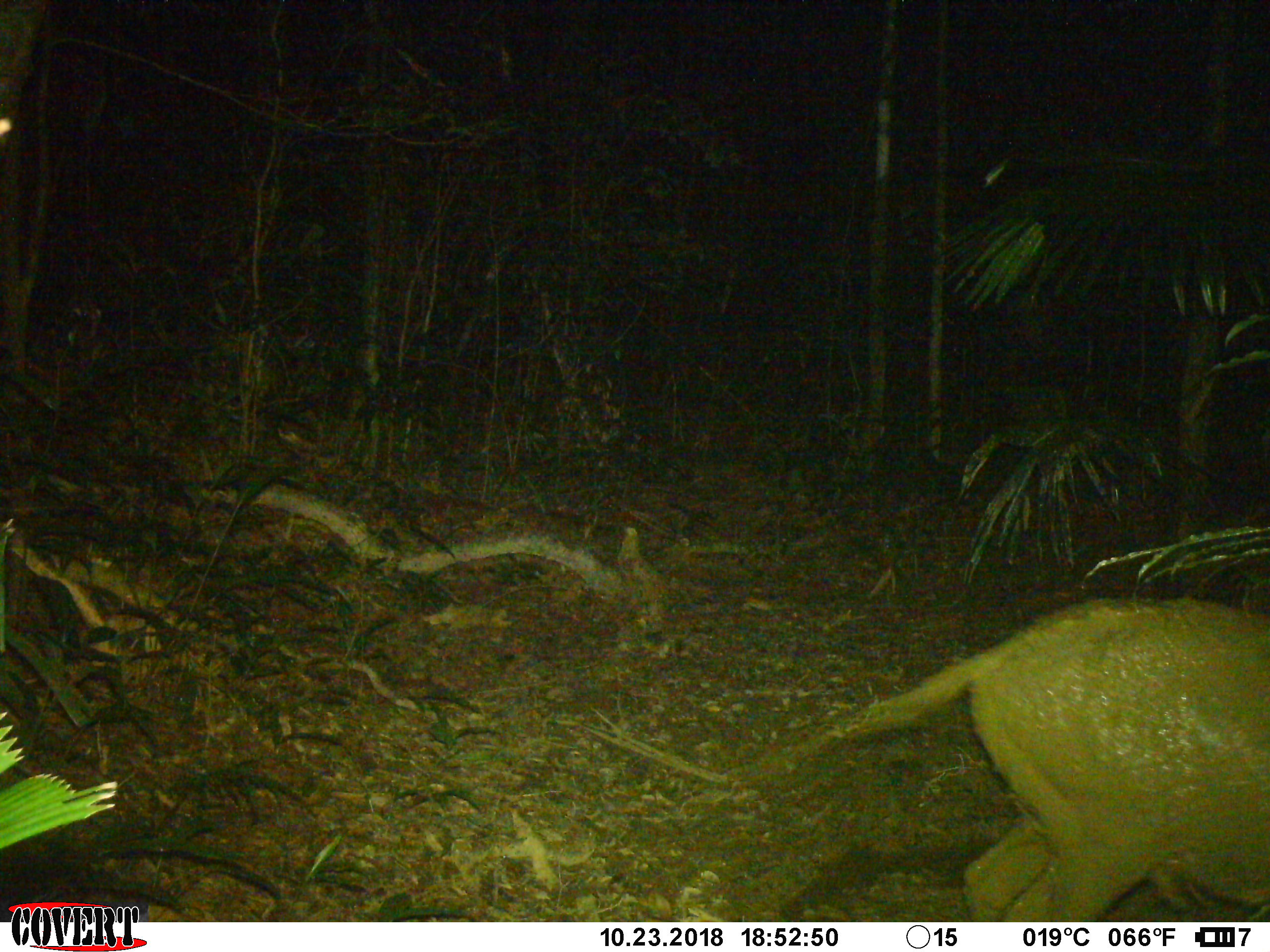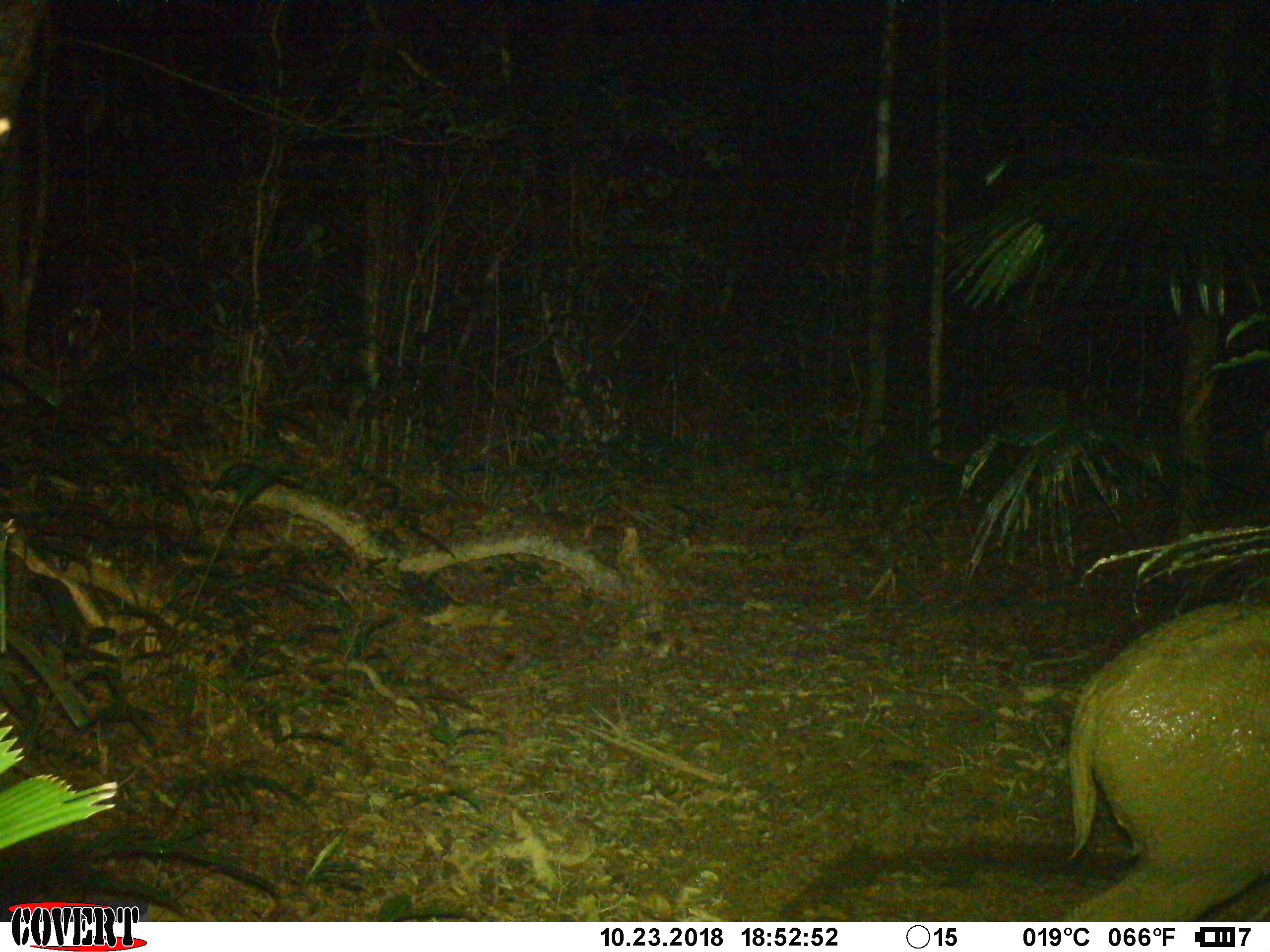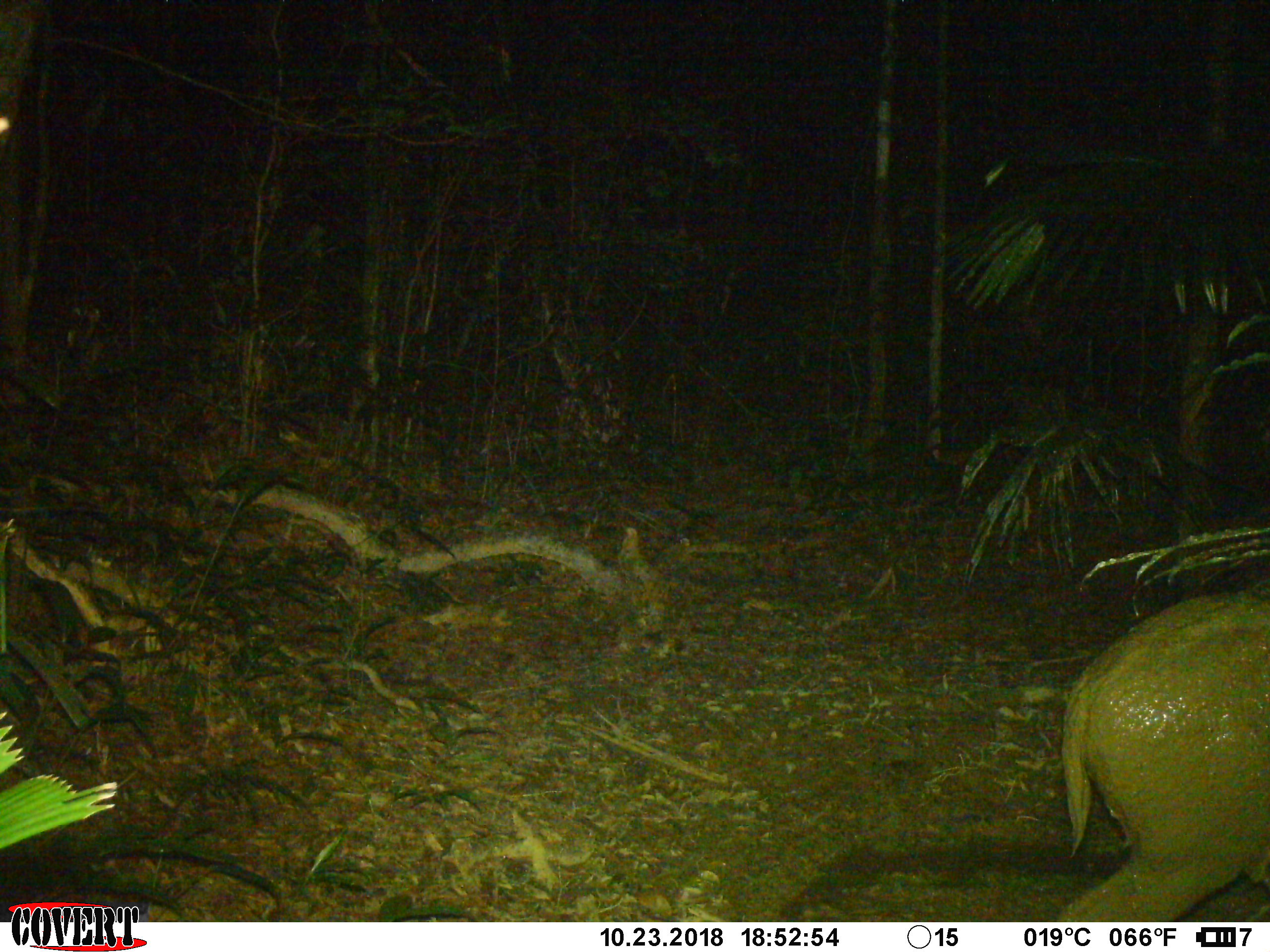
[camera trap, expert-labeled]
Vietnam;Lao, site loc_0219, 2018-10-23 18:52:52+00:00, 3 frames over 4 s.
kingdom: Animalia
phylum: Chordata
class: Mammalia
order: Artiodactyla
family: Cervidae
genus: Rusa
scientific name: Rusa unicolor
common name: sambar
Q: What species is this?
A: Sambar (Rusa unicolor).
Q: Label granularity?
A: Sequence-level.